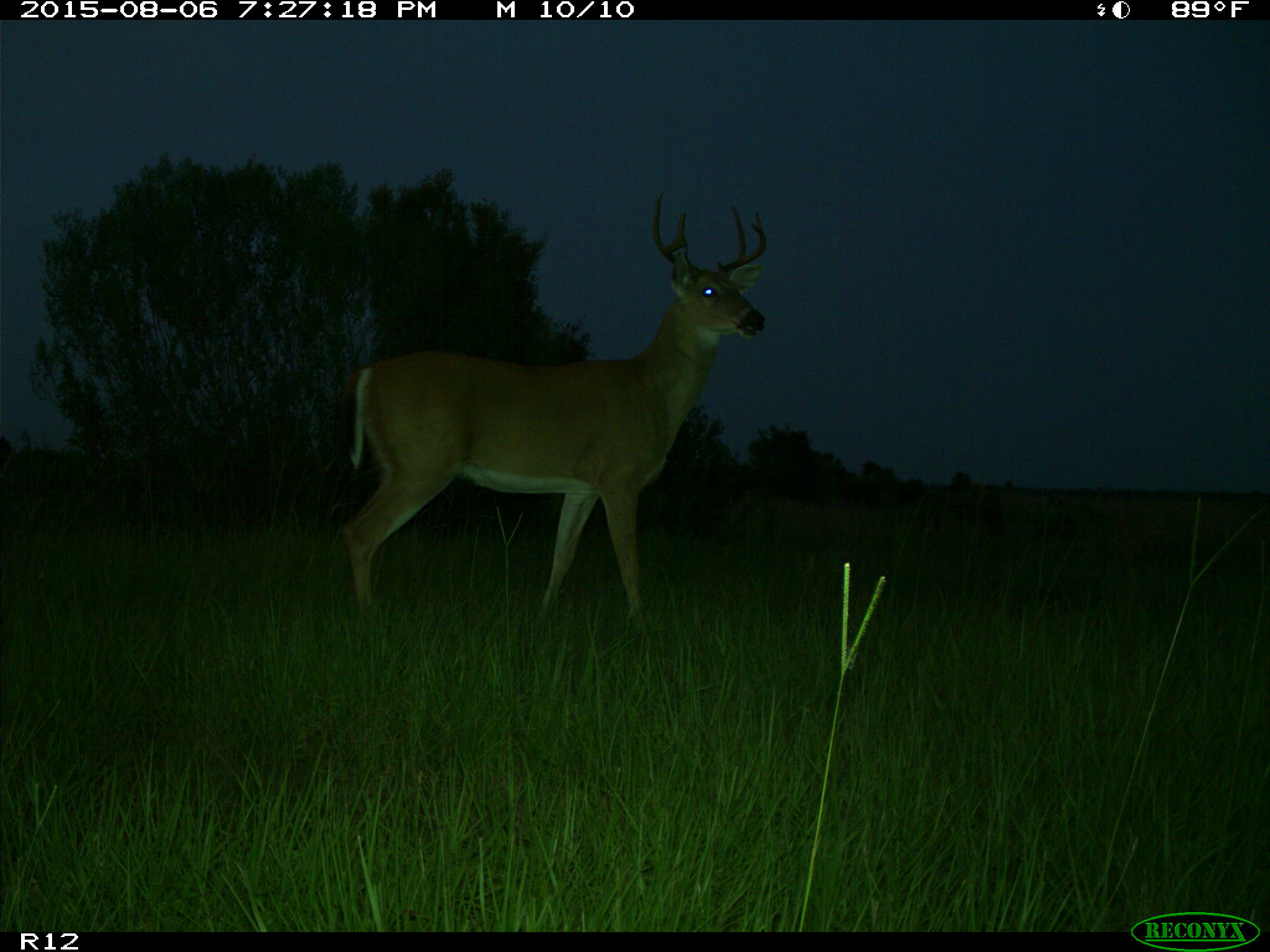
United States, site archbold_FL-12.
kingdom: Animalia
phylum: Chordata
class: Mammalia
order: Artiodactyla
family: Cervidae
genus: Odocoileus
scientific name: Odocoileus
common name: deer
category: unidentified deer